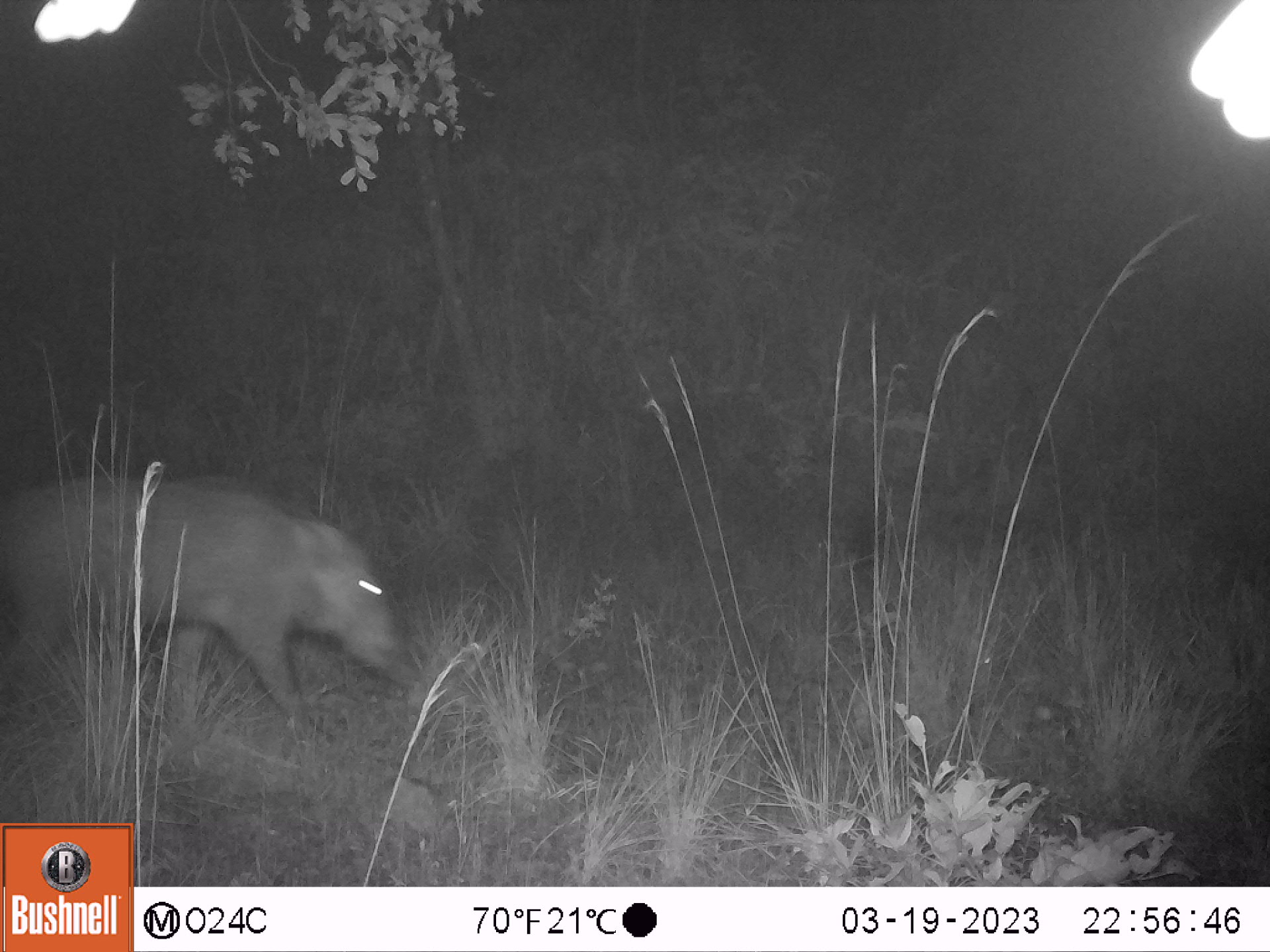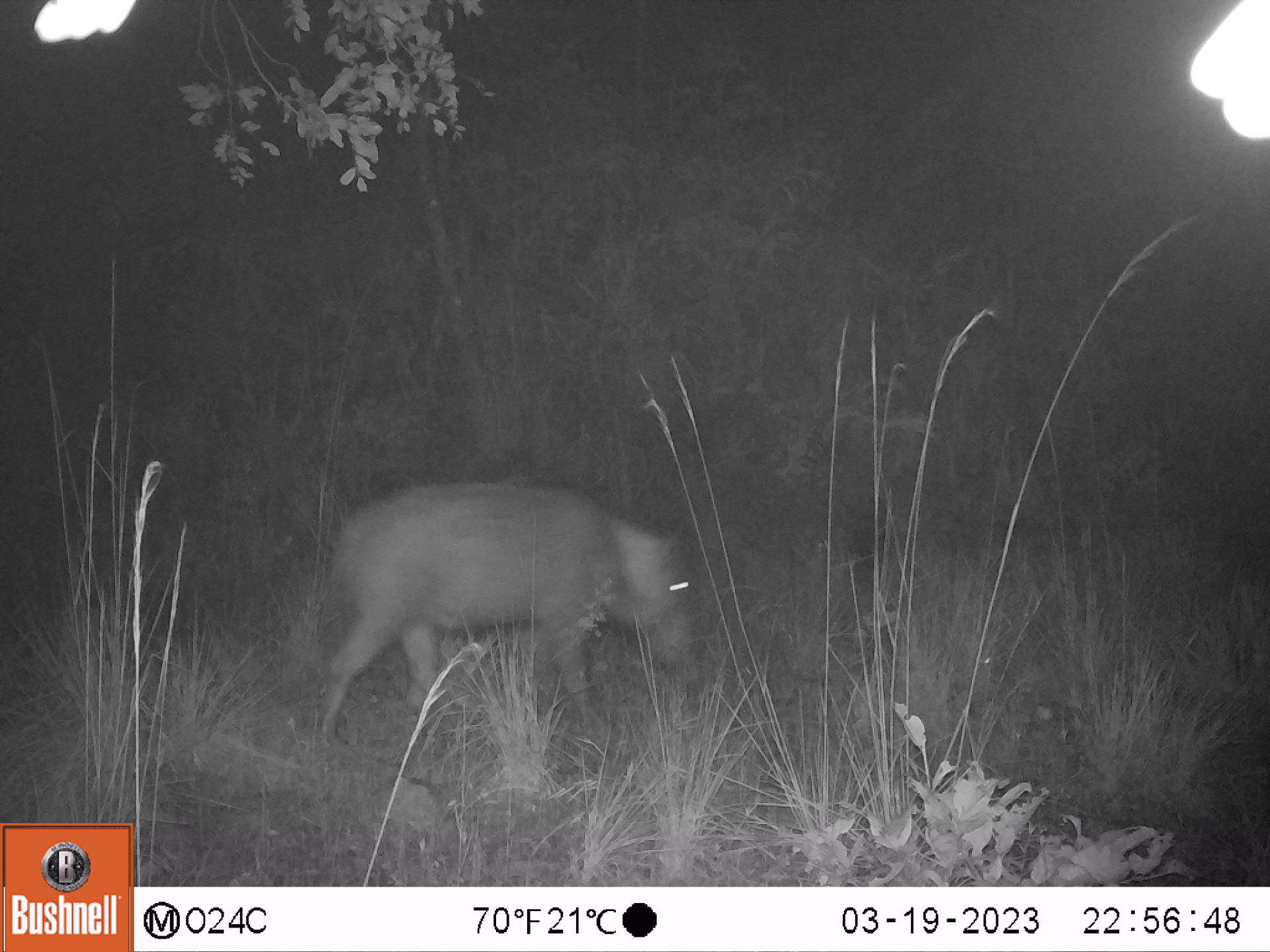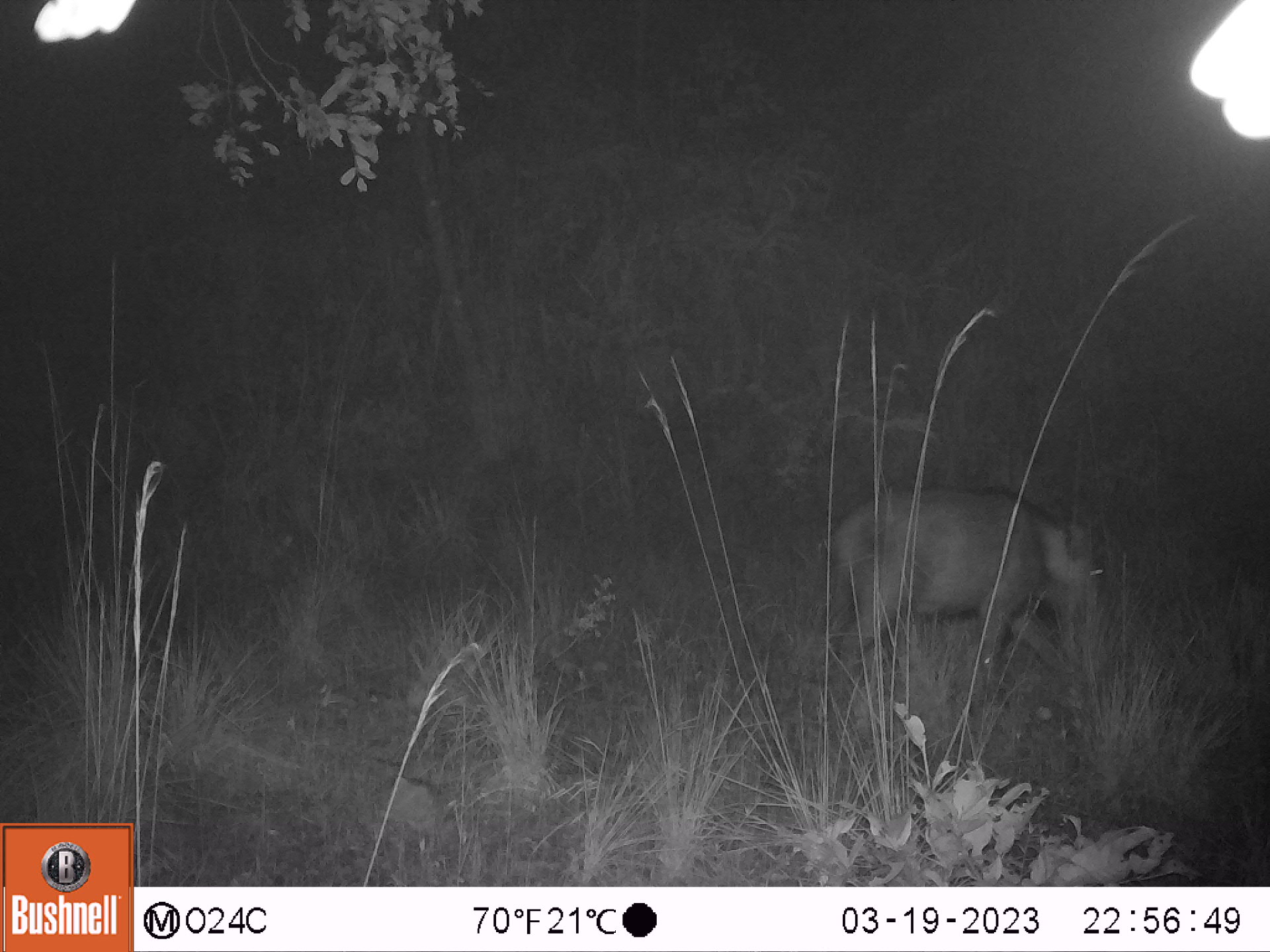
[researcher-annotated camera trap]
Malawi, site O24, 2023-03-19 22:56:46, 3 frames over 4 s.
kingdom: Animalia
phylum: Chordata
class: Mammalia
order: Artiodactyla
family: Suidae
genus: Potamochoerus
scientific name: Potamochoerus larvatus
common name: bushpig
Bushpig (Potamochoerus larvatus), count 1.